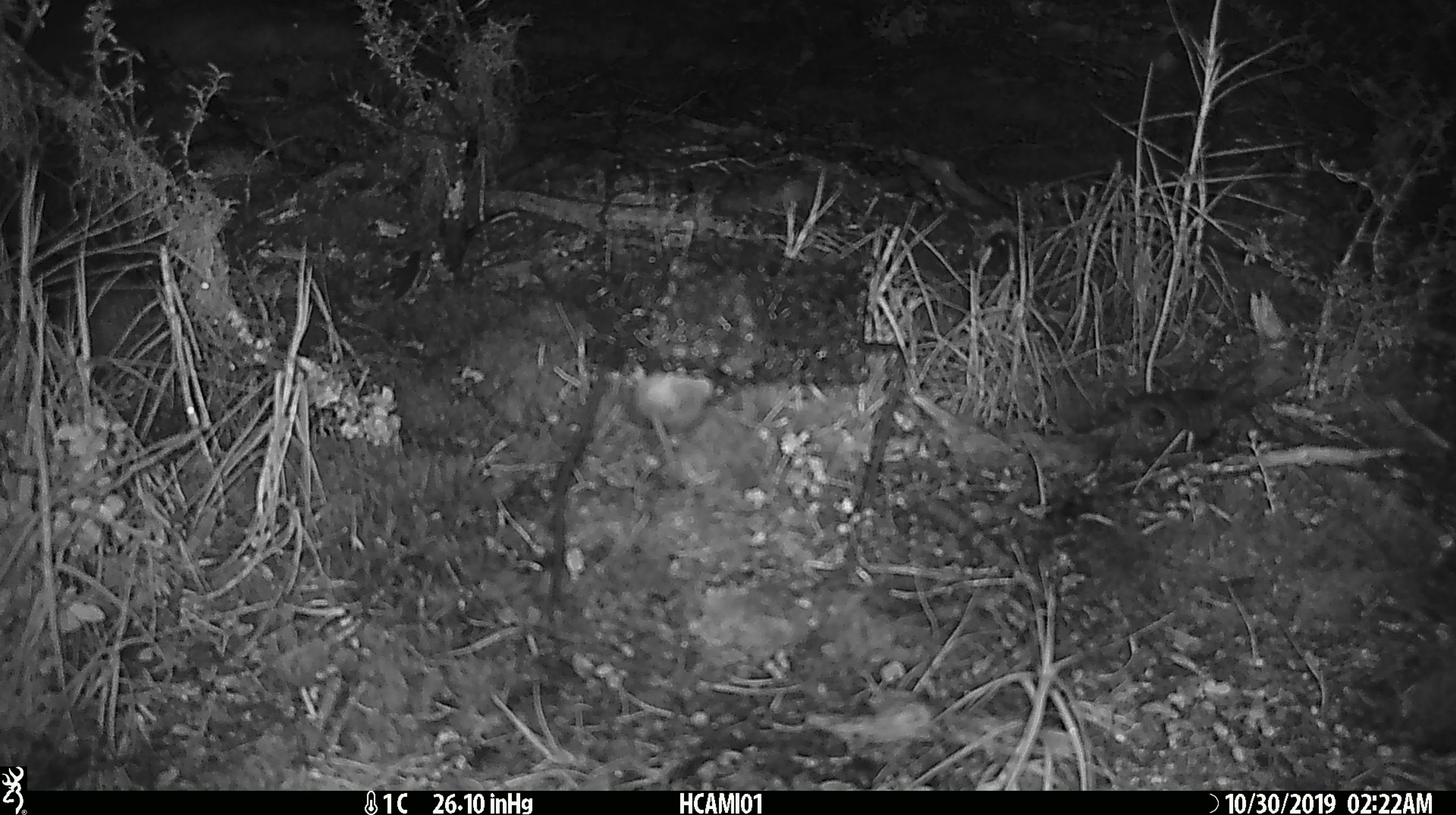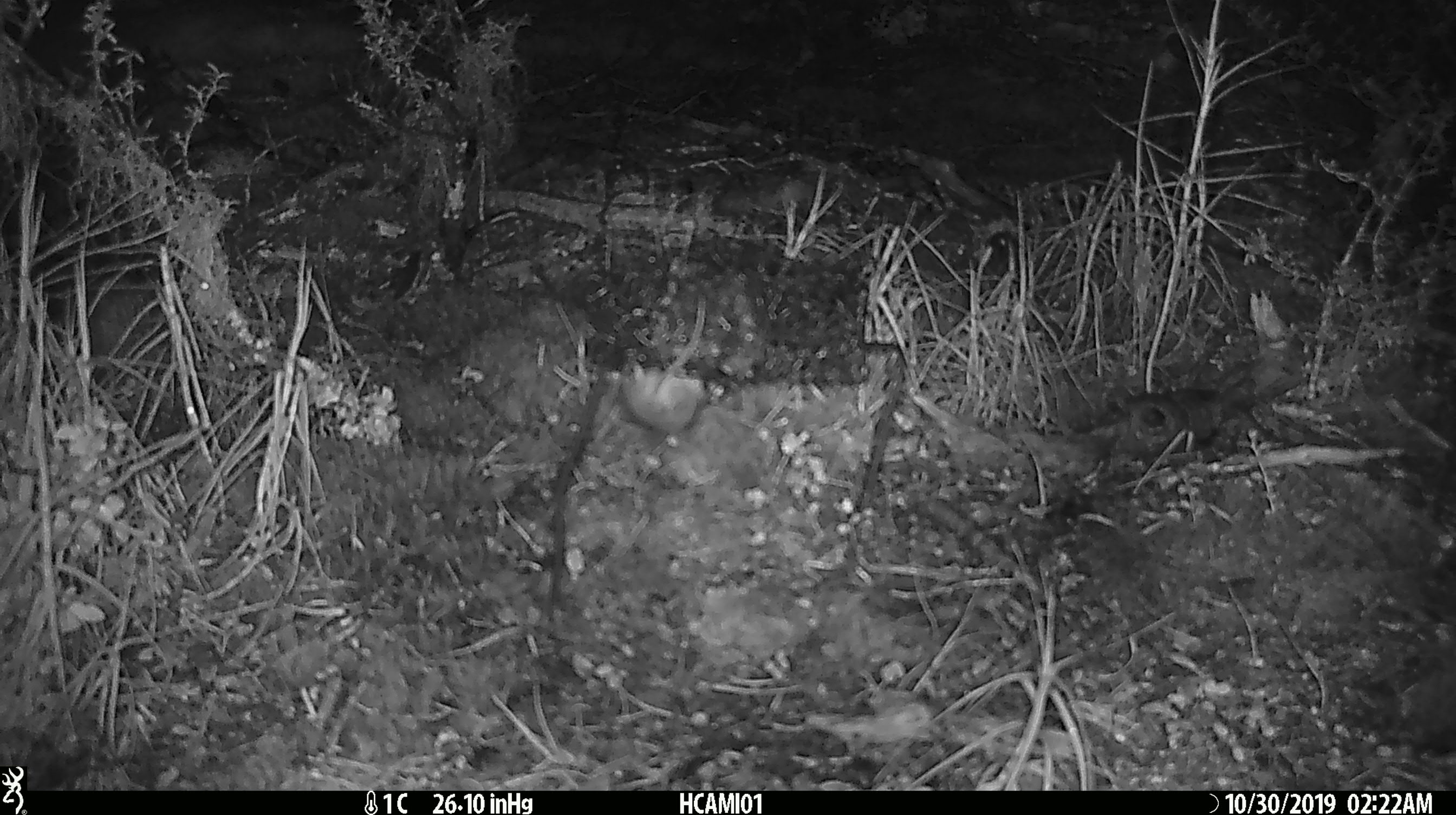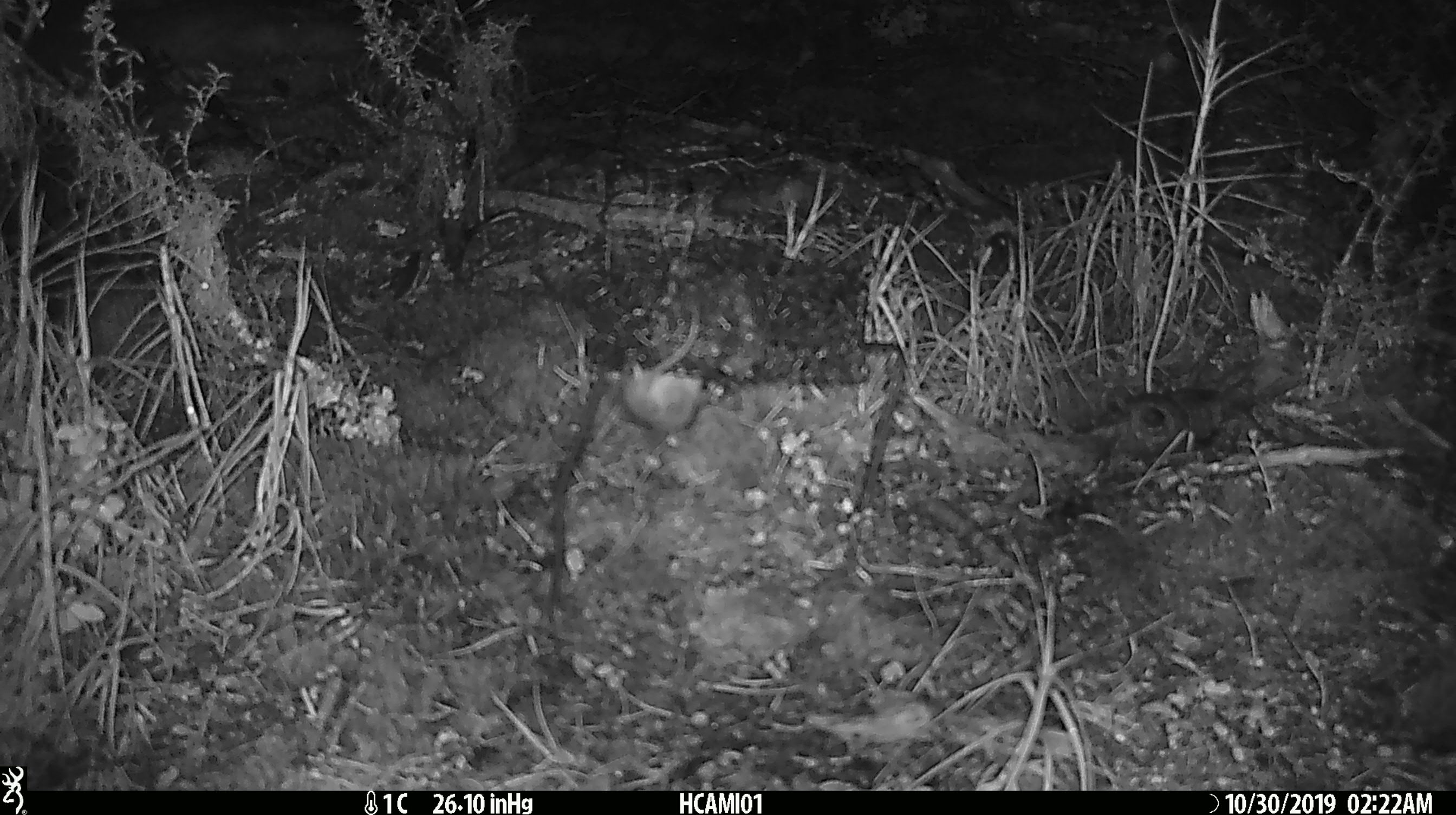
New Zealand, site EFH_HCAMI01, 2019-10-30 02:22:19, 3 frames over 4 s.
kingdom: Animalia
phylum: Chordata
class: Mammalia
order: Rodentia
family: Muridae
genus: Mus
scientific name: Mus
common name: mouse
Mouse (Mus).